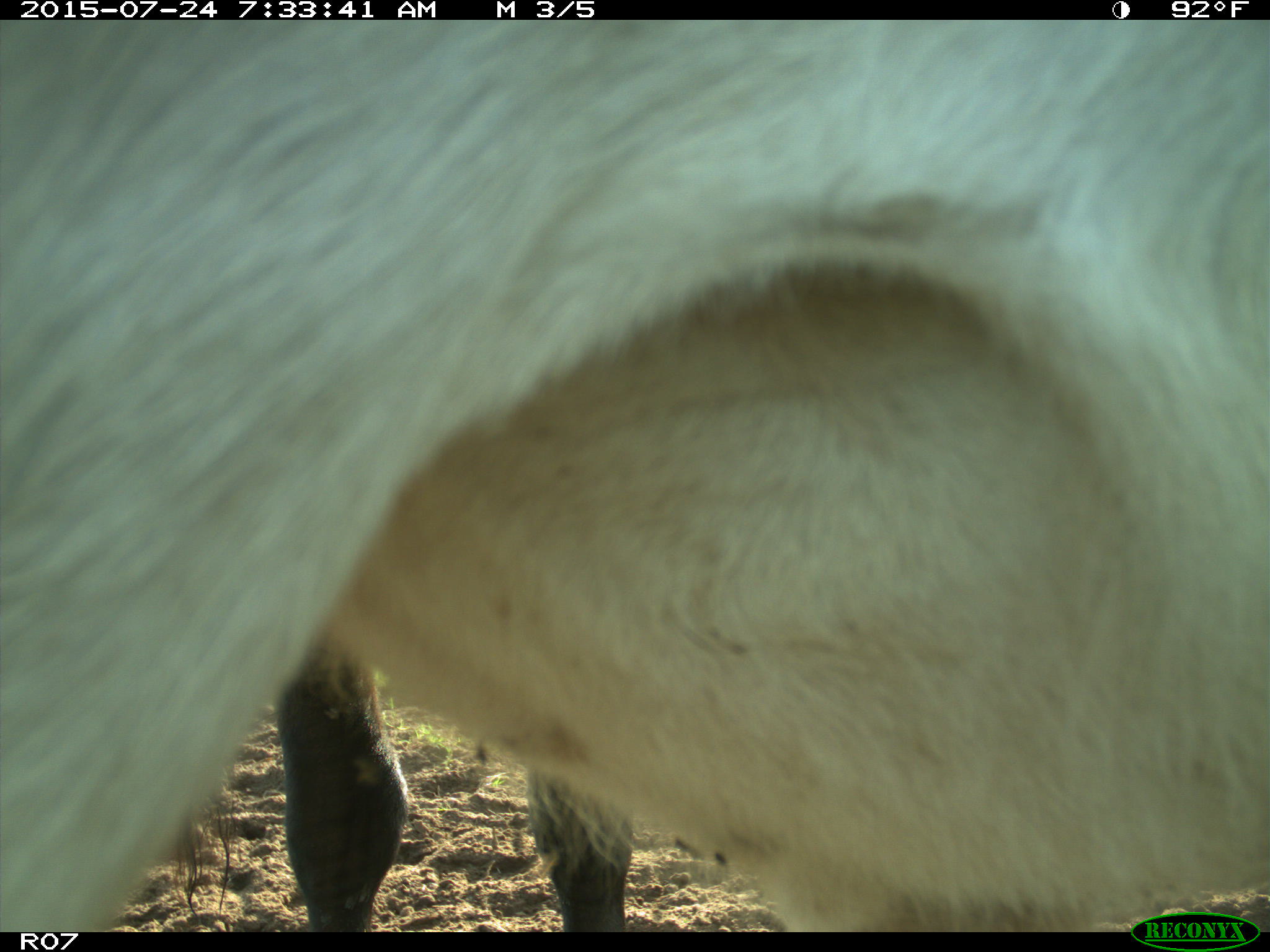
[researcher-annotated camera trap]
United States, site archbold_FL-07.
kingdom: Animalia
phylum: Chordata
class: Mammalia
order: Artiodactyla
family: Bovidae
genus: Bos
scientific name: Bos taurus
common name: domestic cow